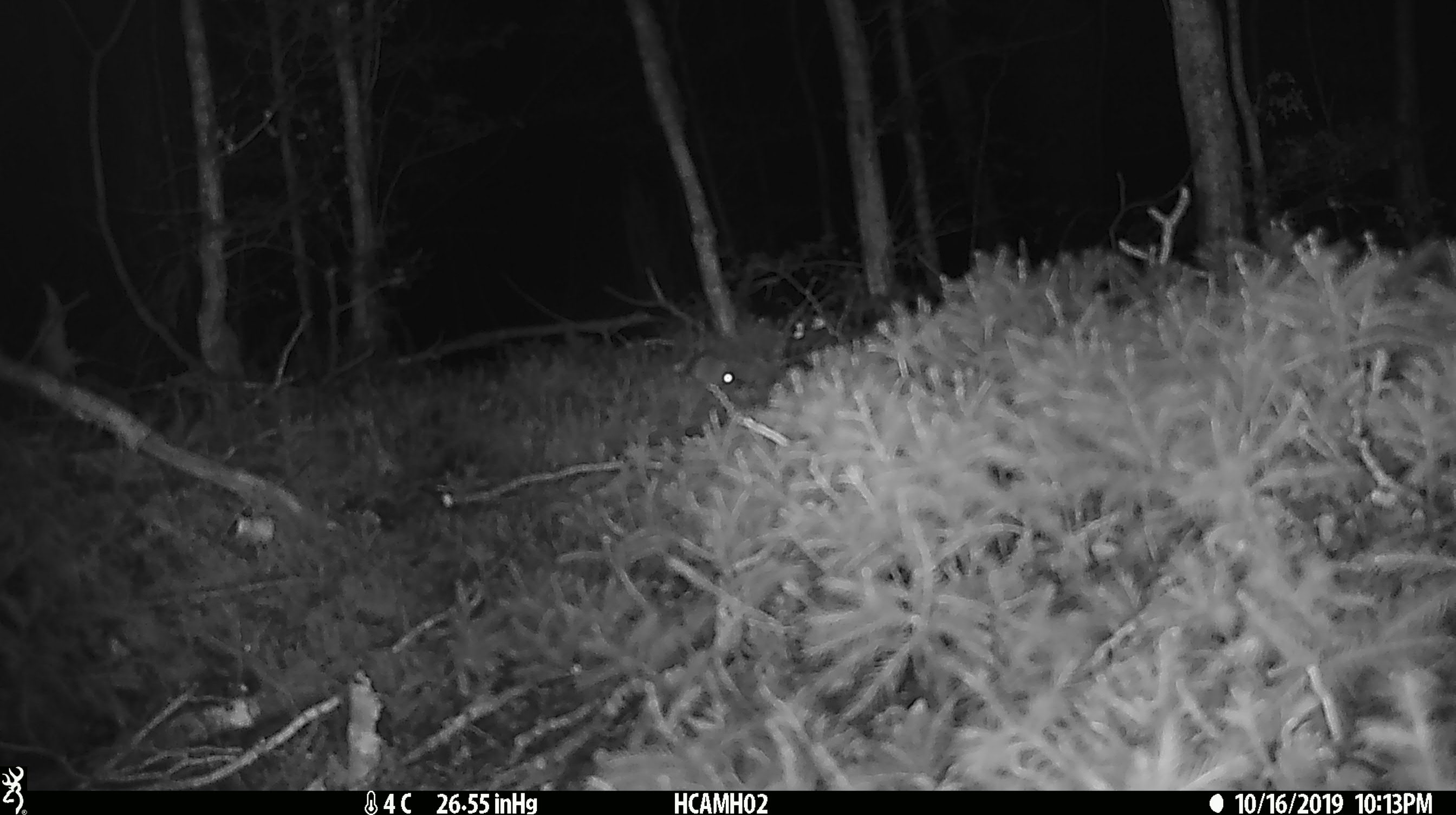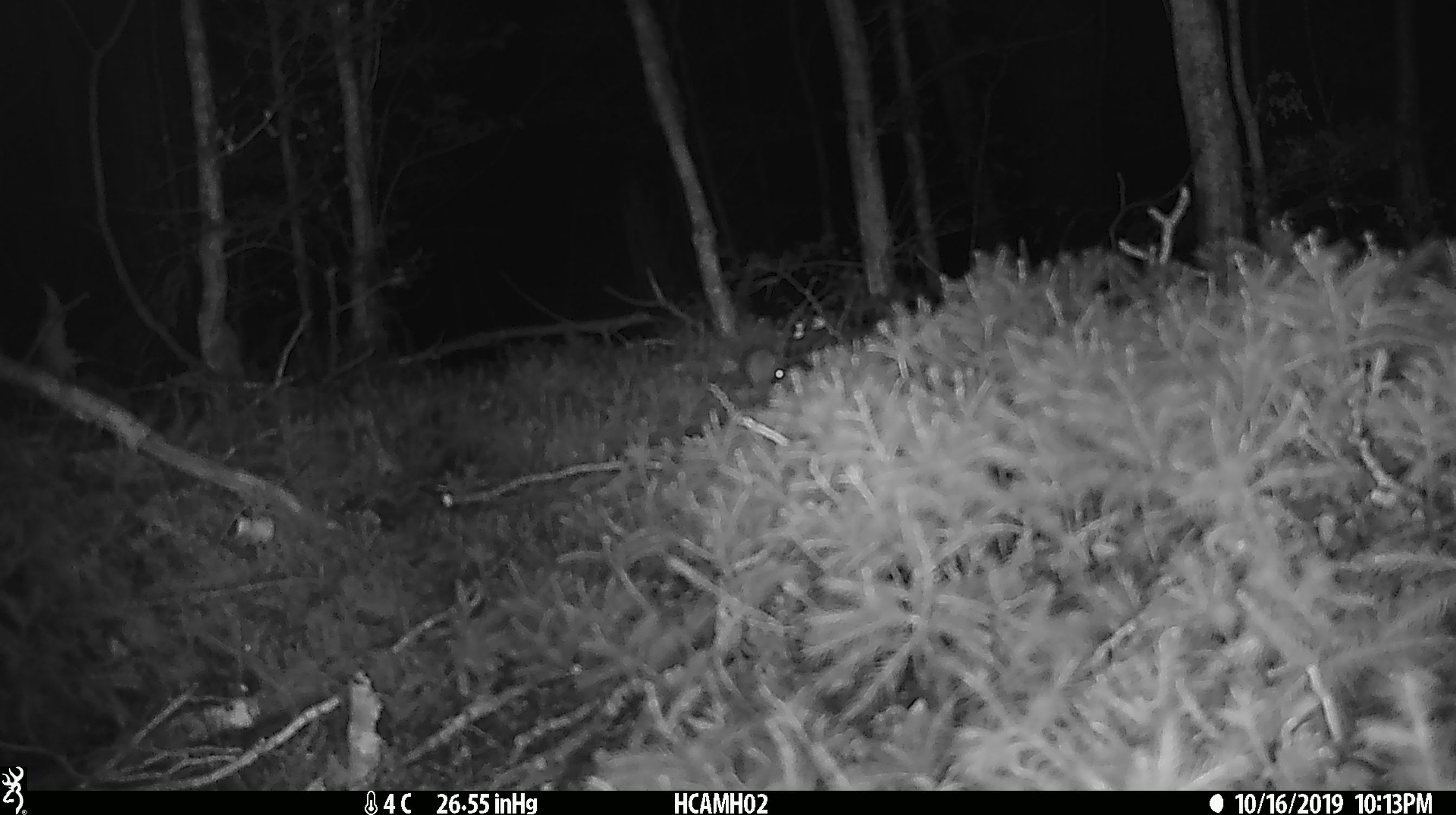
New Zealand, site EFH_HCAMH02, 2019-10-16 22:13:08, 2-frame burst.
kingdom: Animalia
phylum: Chordata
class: Mammalia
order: Rodentia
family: Muridae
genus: Mus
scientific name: Mus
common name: mouse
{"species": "mouse (Mus)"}